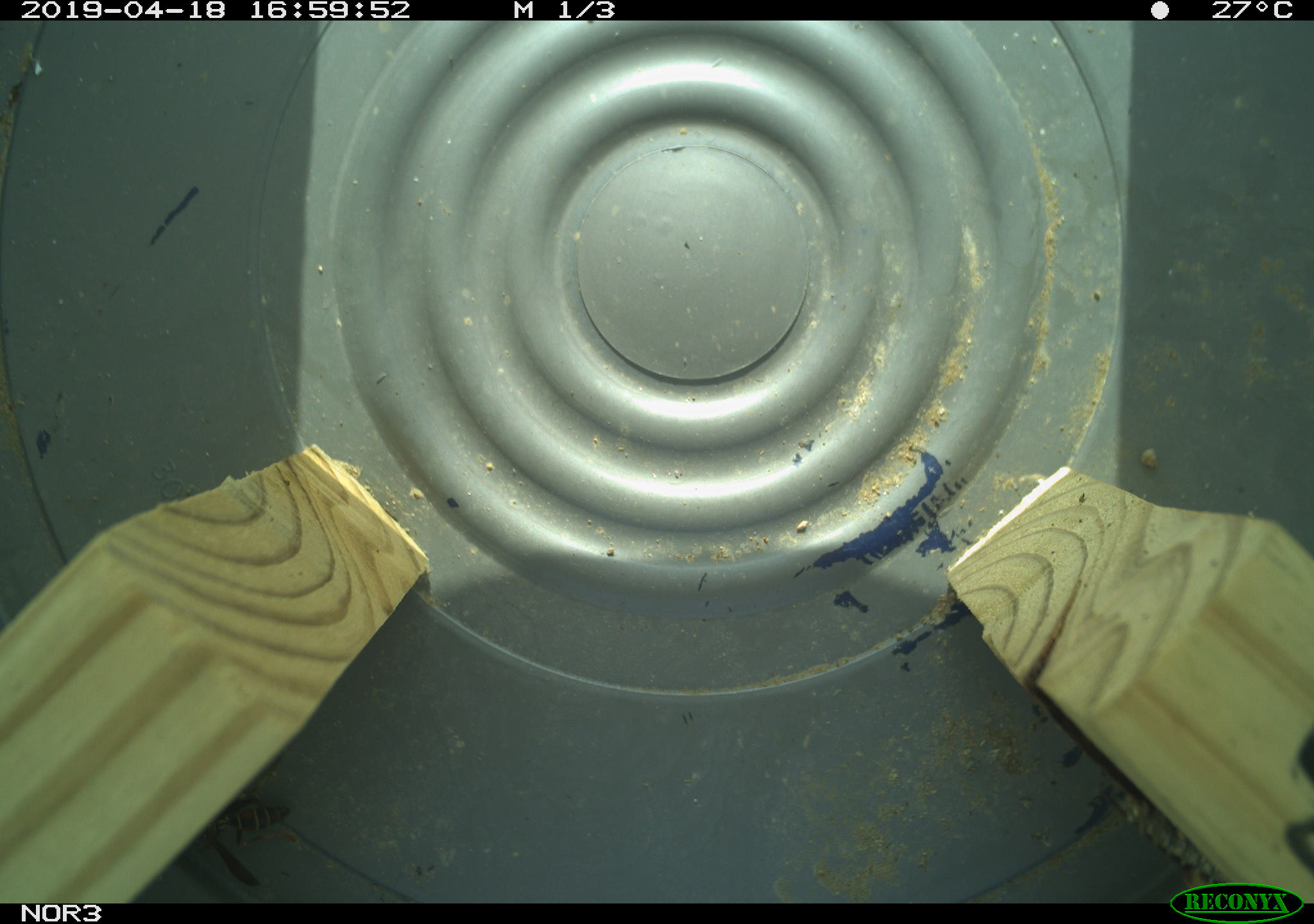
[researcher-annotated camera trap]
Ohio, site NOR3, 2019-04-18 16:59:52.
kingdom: Animalia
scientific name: Animalia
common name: animal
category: invertebrate